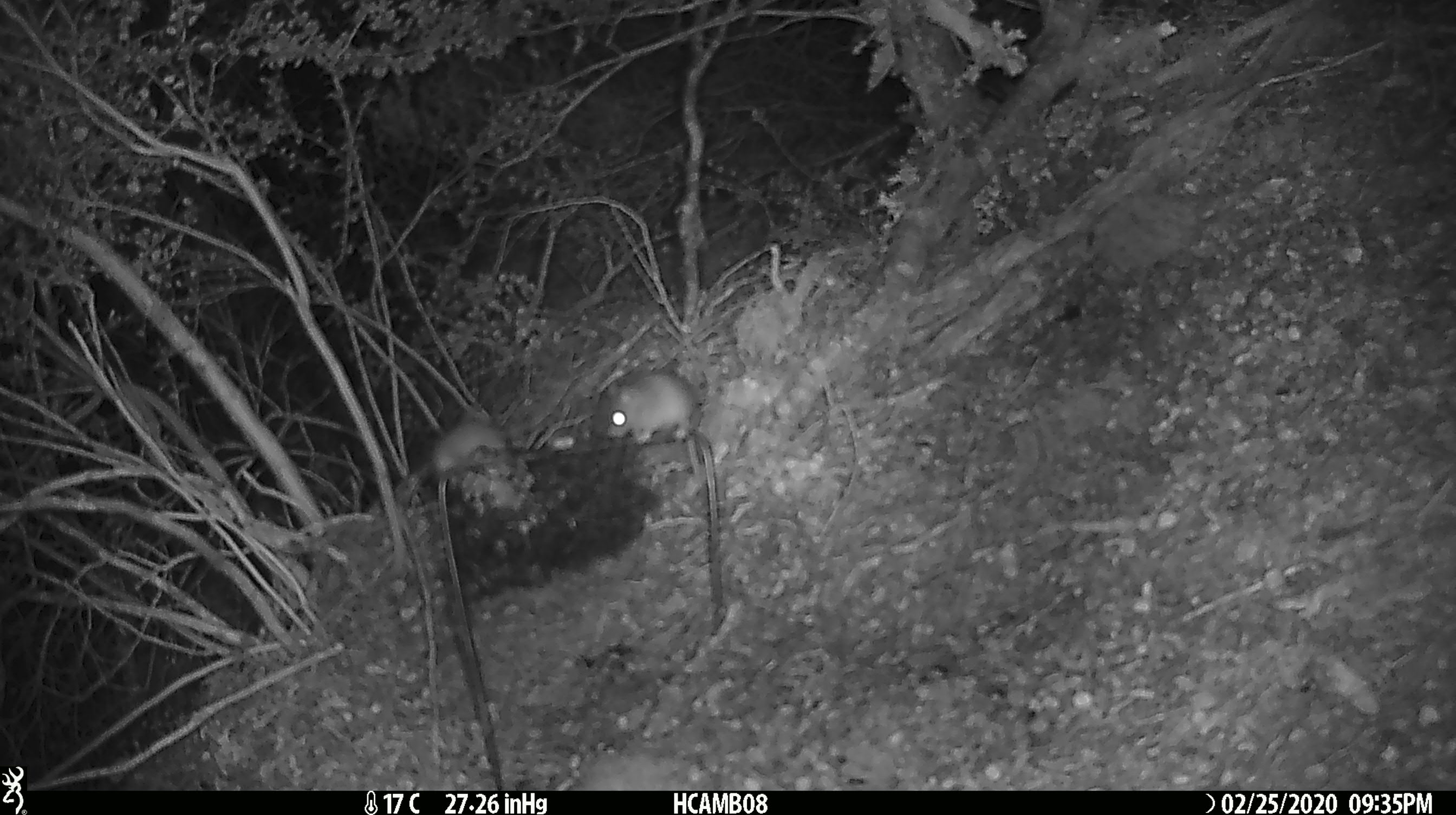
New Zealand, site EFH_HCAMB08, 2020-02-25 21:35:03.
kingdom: Animalia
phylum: Chordata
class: Mammalia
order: Rodentia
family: Muridae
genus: Mus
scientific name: Mus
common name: mouse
Mouse (Mus).